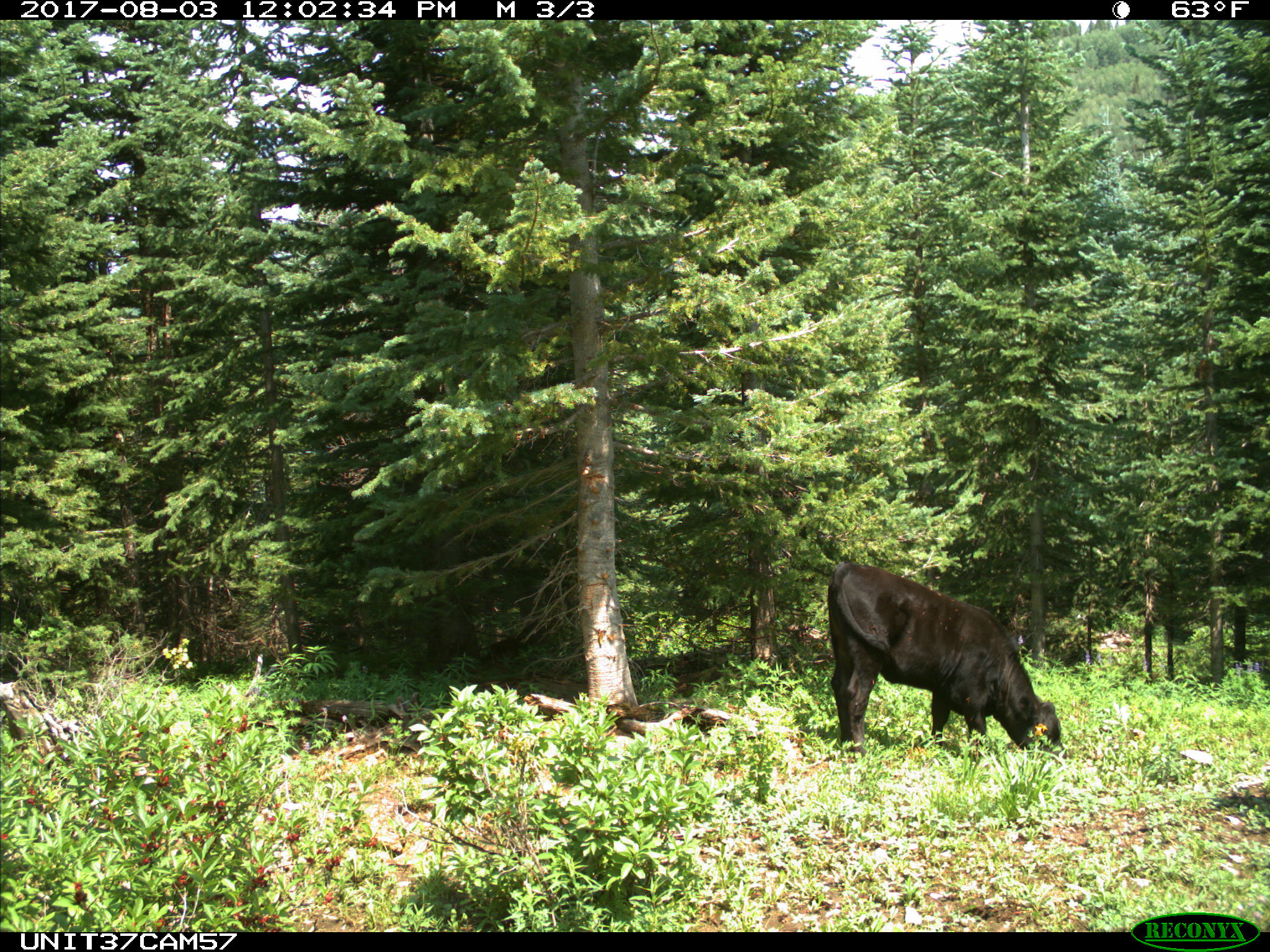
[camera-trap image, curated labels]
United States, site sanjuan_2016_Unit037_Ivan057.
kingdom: Animalia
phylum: Chordata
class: Mammalia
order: Artiodactyla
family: Bovidae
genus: Bos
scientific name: Bos taurus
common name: domestic cow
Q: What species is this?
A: Bos taurus (domestic cow).